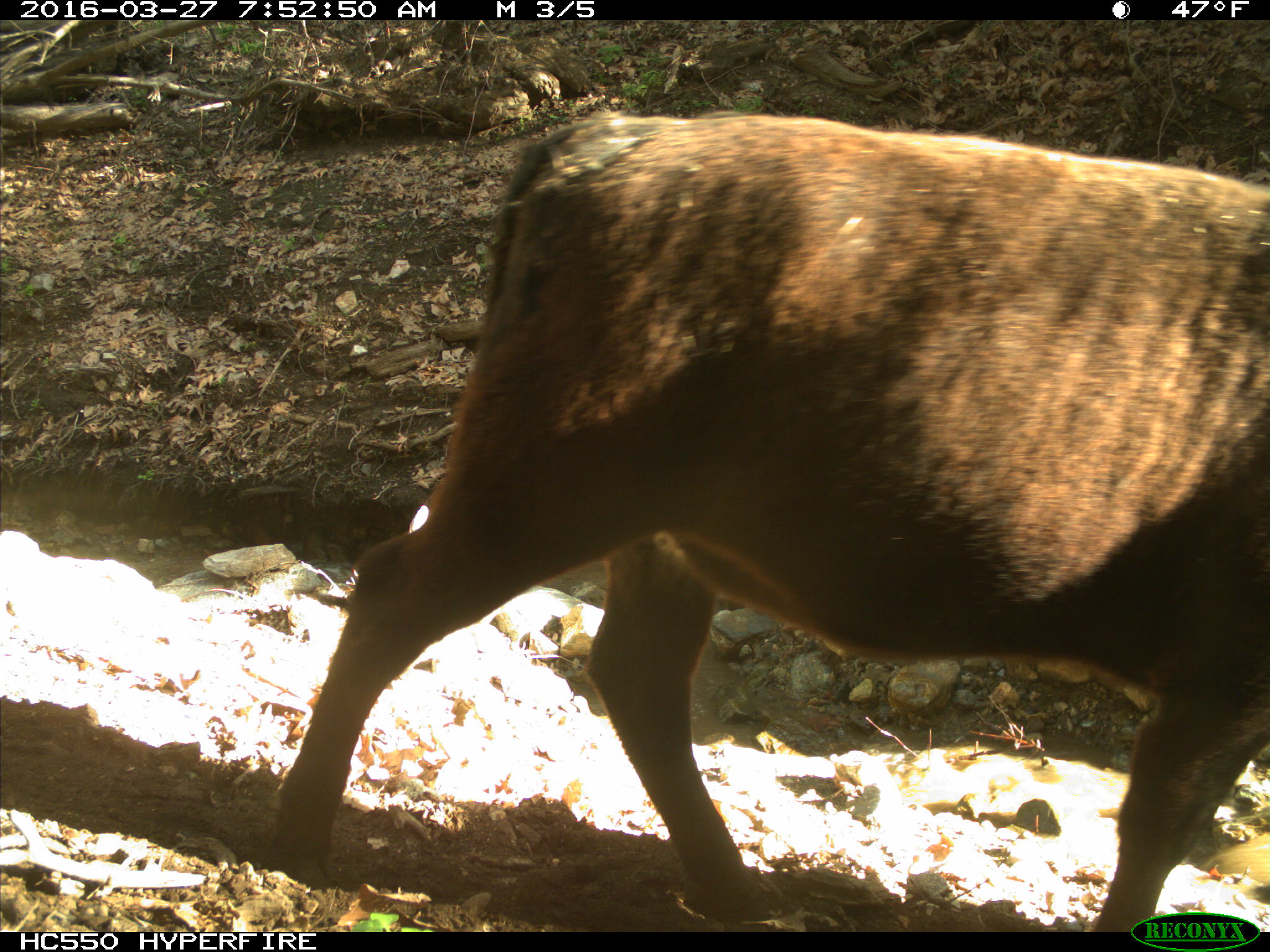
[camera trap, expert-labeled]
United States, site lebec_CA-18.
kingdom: Animalia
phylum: Chordata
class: Mammalia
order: Artiodactyla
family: Bovidae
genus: Bos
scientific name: Bos taurus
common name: domestic cow